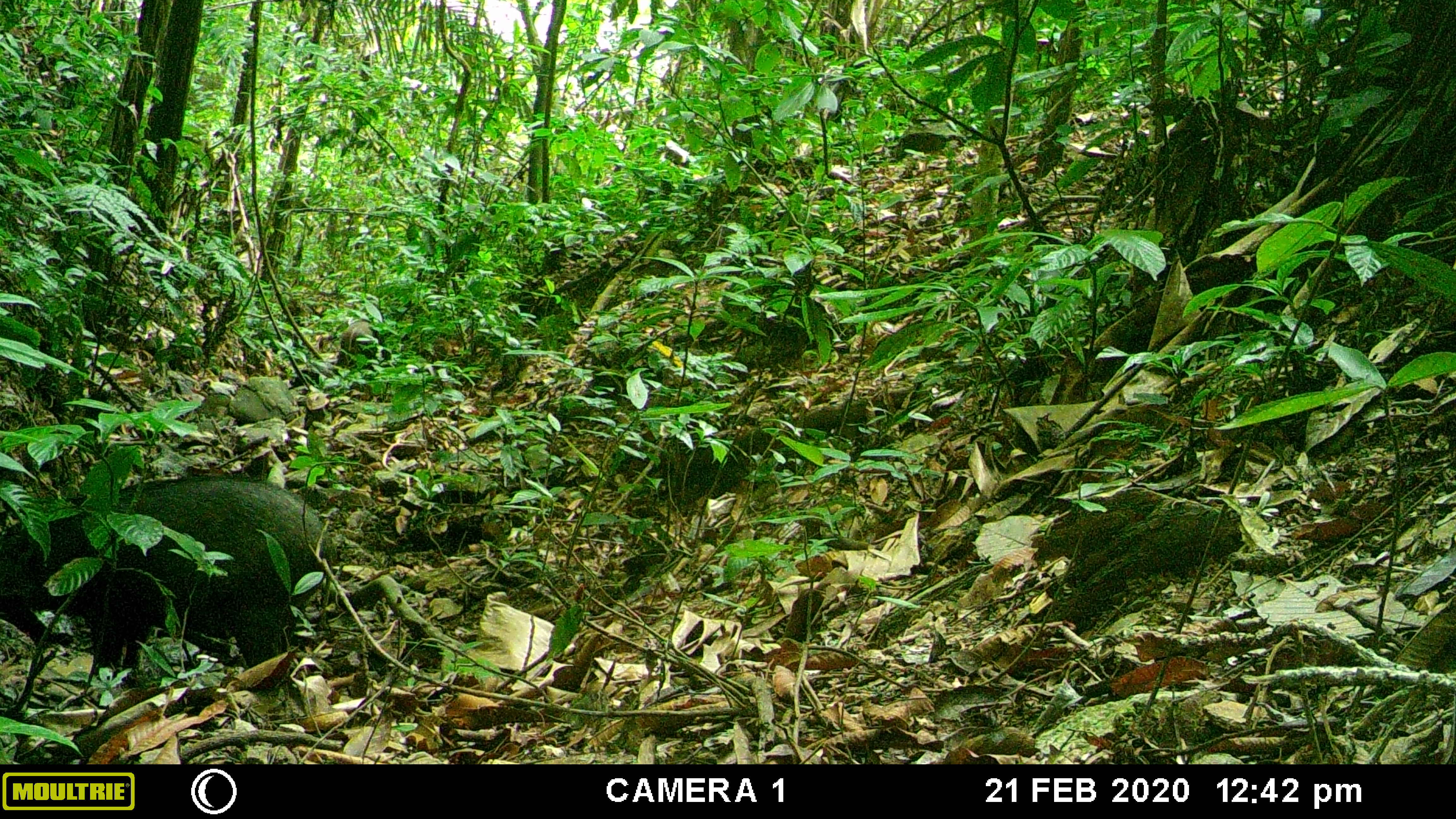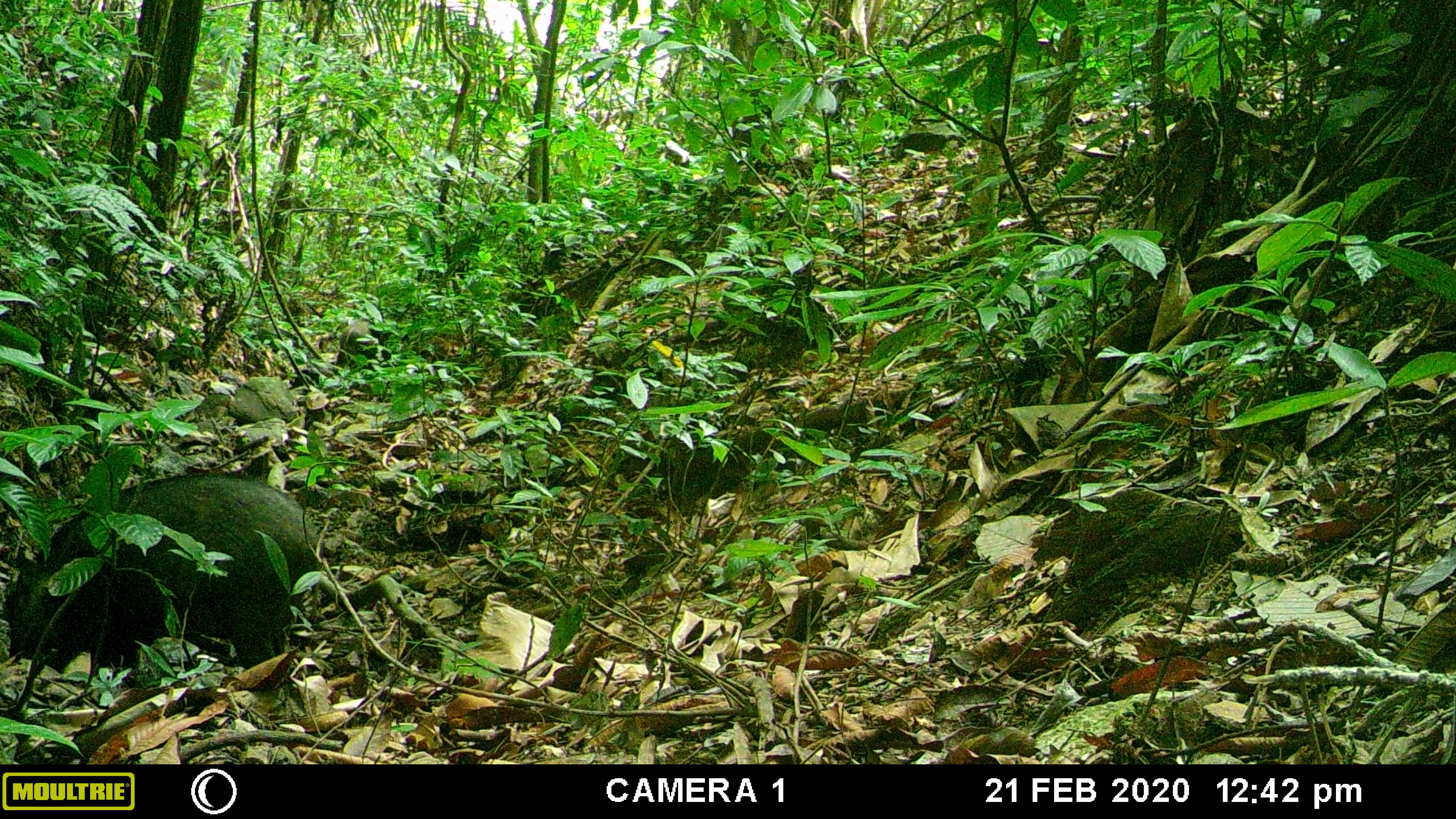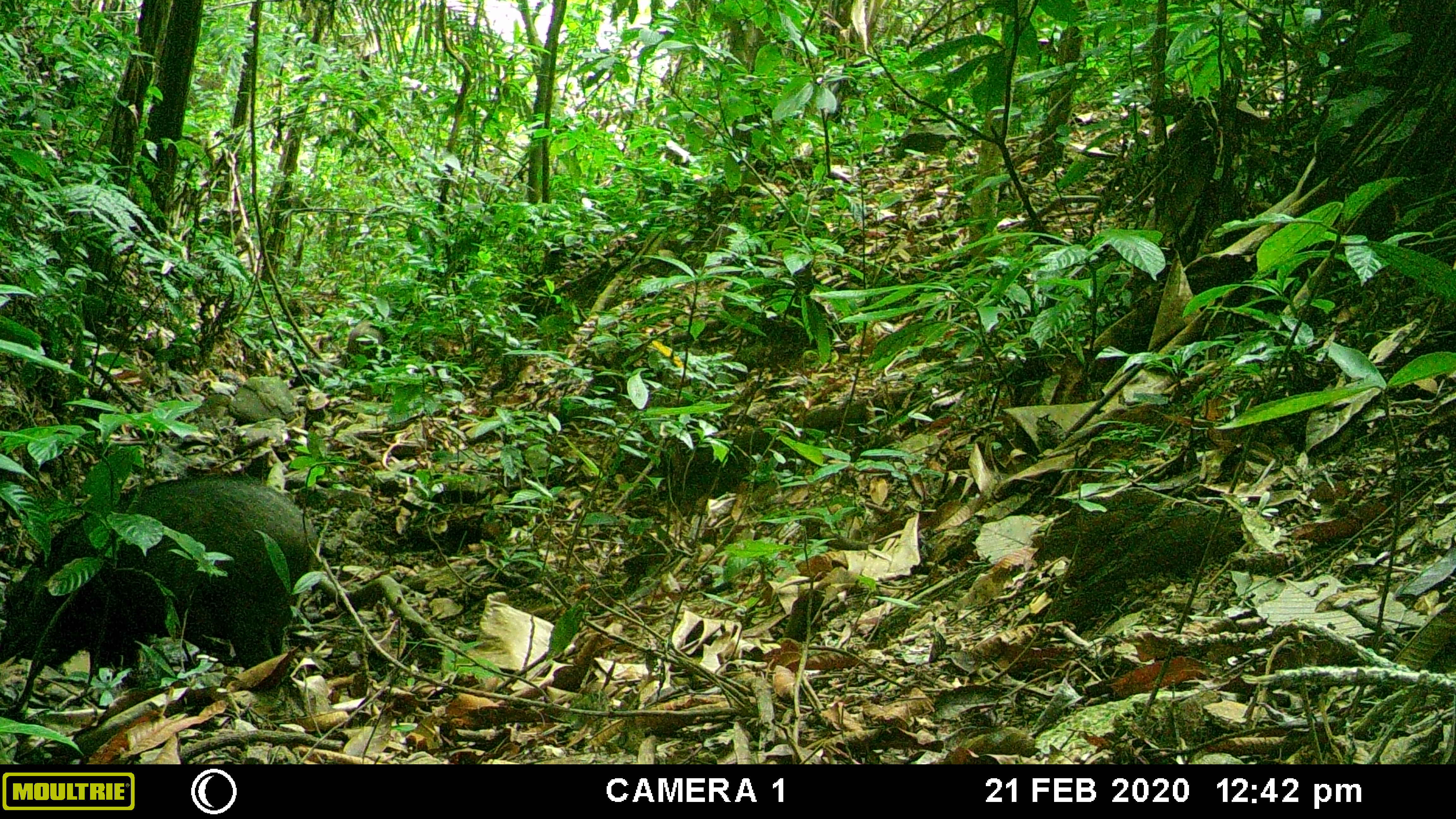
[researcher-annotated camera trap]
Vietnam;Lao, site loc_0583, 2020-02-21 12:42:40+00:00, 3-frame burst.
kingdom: Animalia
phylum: Chordata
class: Mammalia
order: Artiodactyla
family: Suidae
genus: Sus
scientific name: Sus scrofa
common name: eurasian wild pig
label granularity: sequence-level